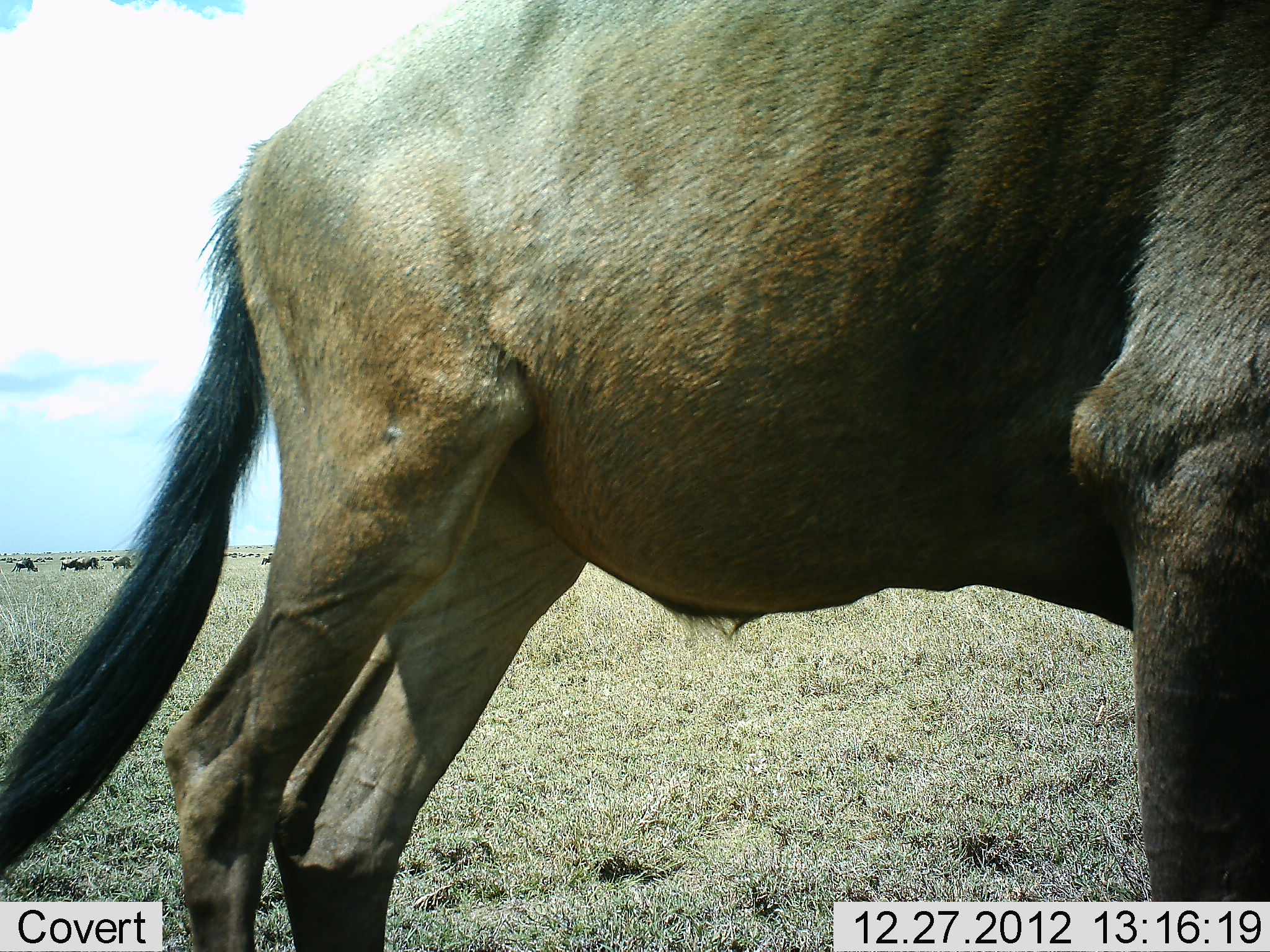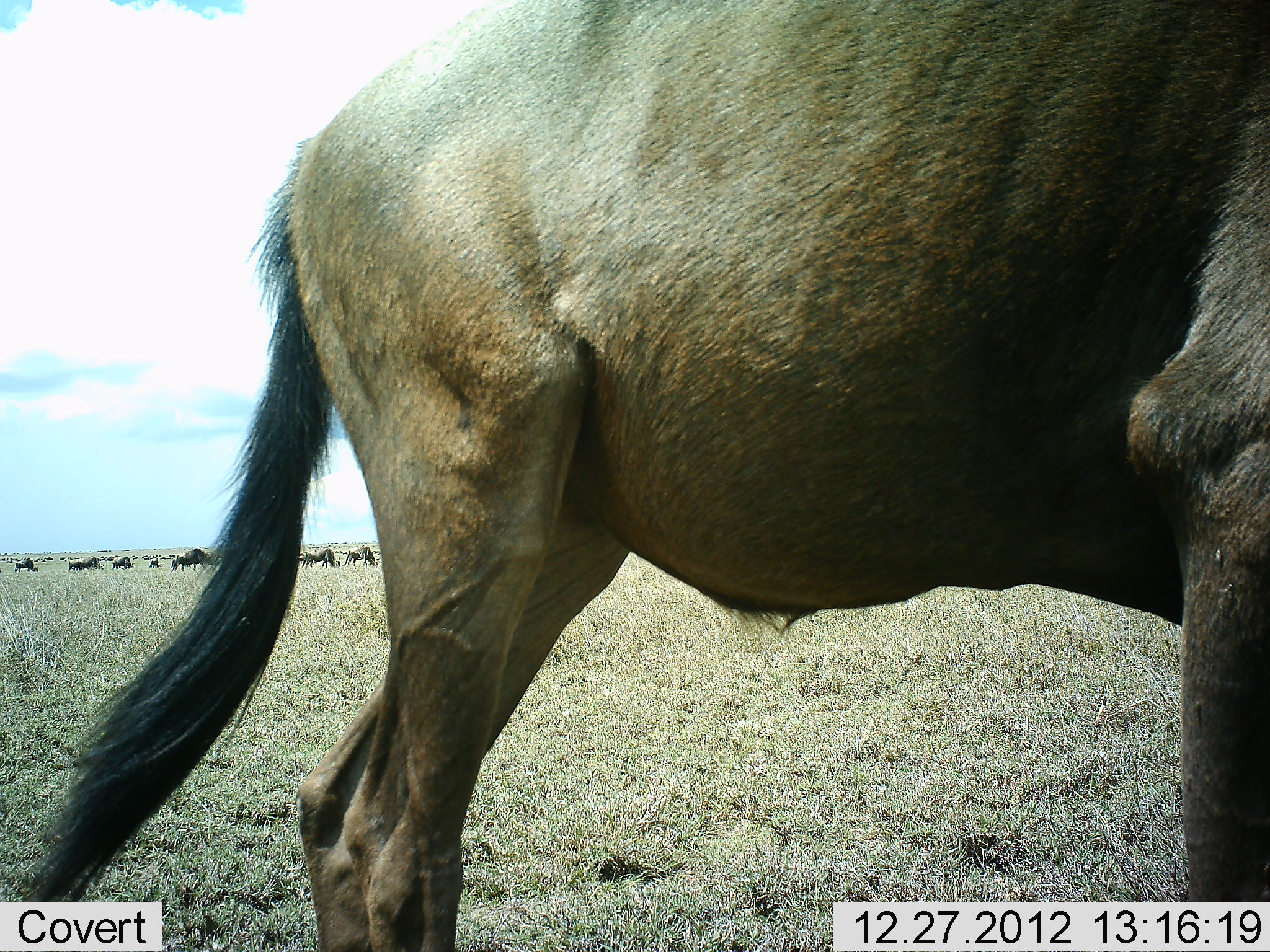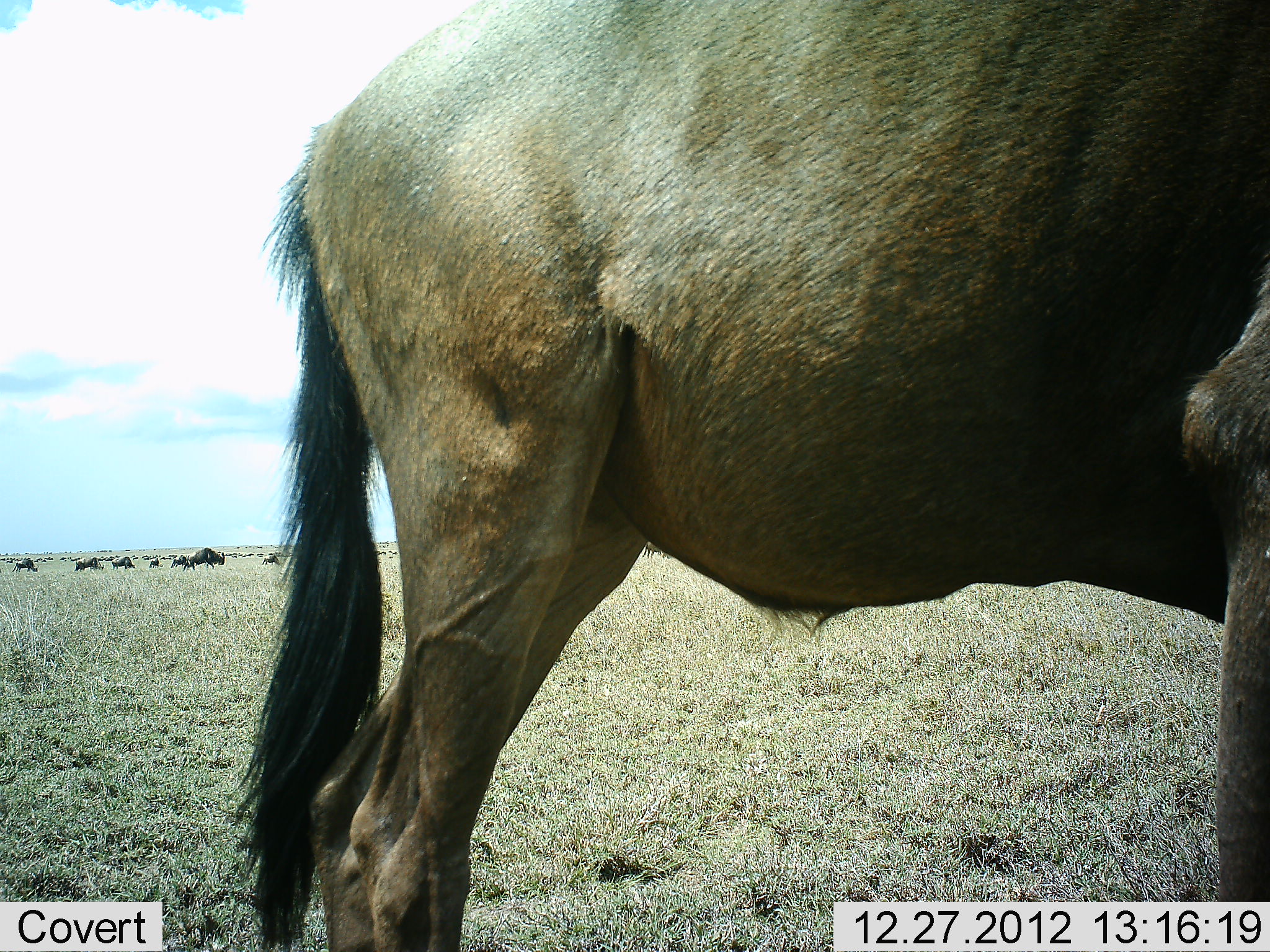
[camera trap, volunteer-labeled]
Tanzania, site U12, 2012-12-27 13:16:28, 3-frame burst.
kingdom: Animalia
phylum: Chordata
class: Mammalia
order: Artiodactyla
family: Bovidae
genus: Connochaetes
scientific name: Connochaetes taurinus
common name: blue wildebeest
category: wildebeest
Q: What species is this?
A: Wildebeest (blue wildebeest) (Connochaetes taurinus).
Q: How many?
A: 6.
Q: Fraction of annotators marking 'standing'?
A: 70%.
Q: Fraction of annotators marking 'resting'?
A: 0%.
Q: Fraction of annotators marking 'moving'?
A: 30%.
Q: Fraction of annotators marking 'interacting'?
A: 0%.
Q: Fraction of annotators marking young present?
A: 0%.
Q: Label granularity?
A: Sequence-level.